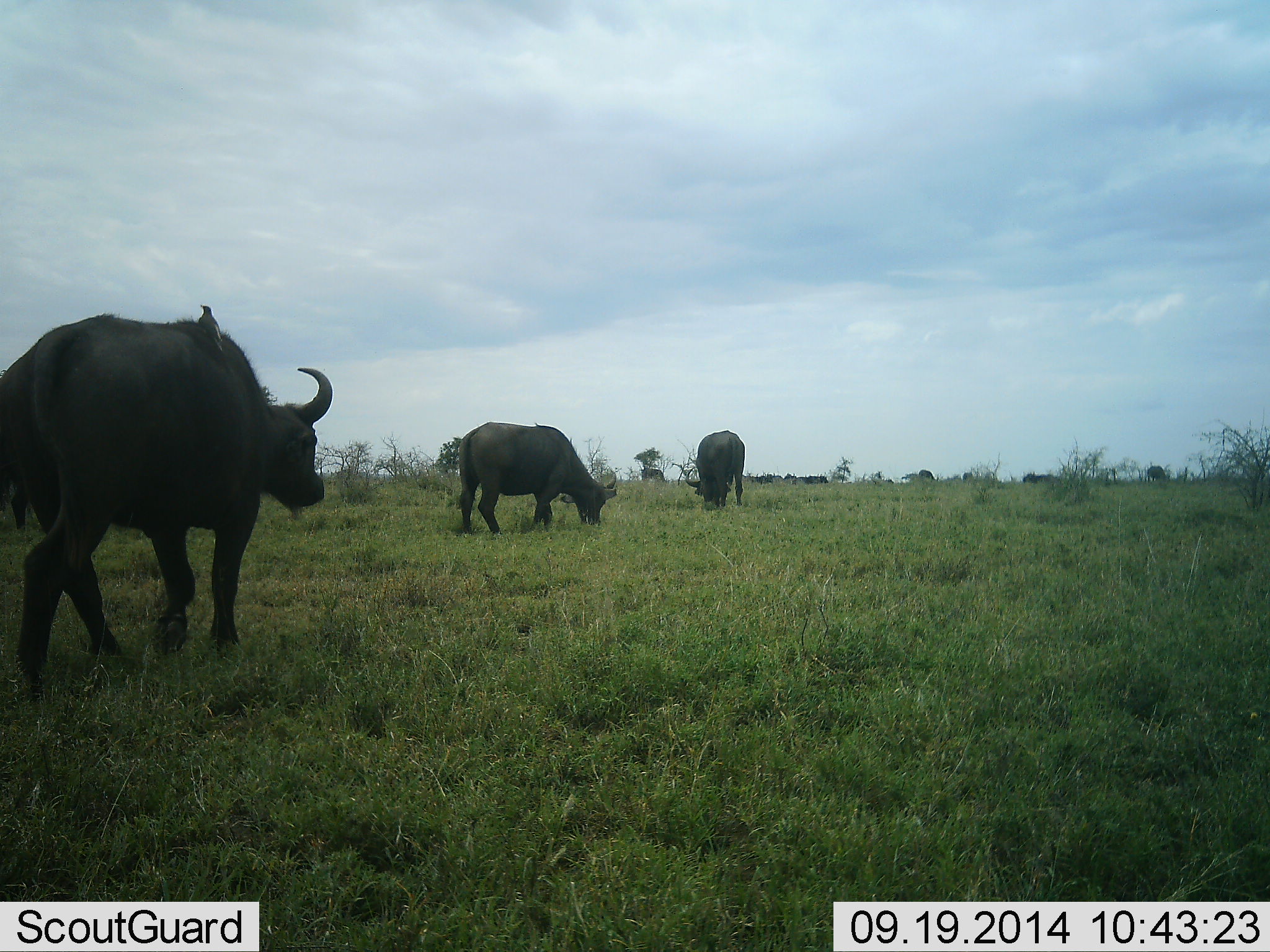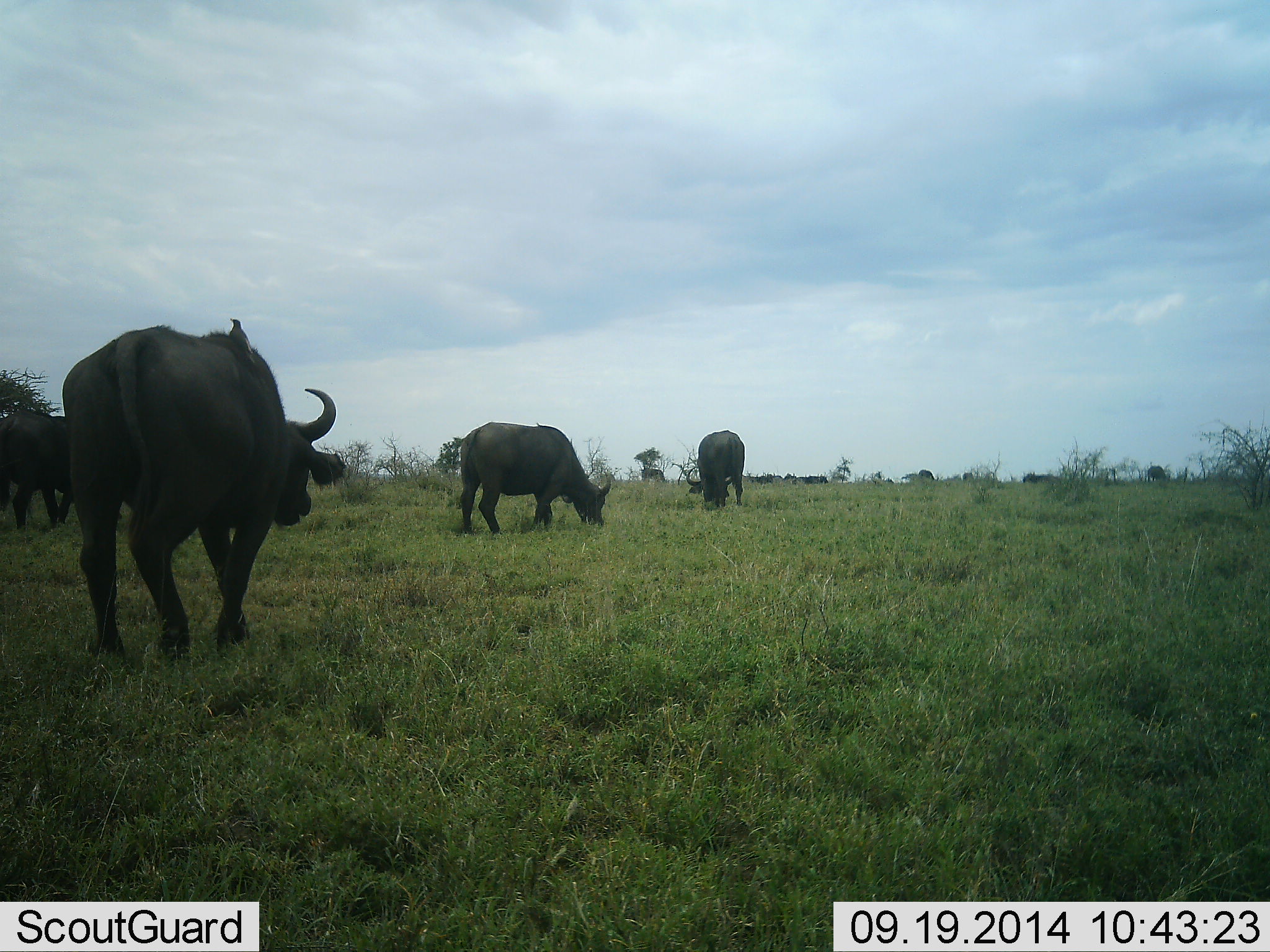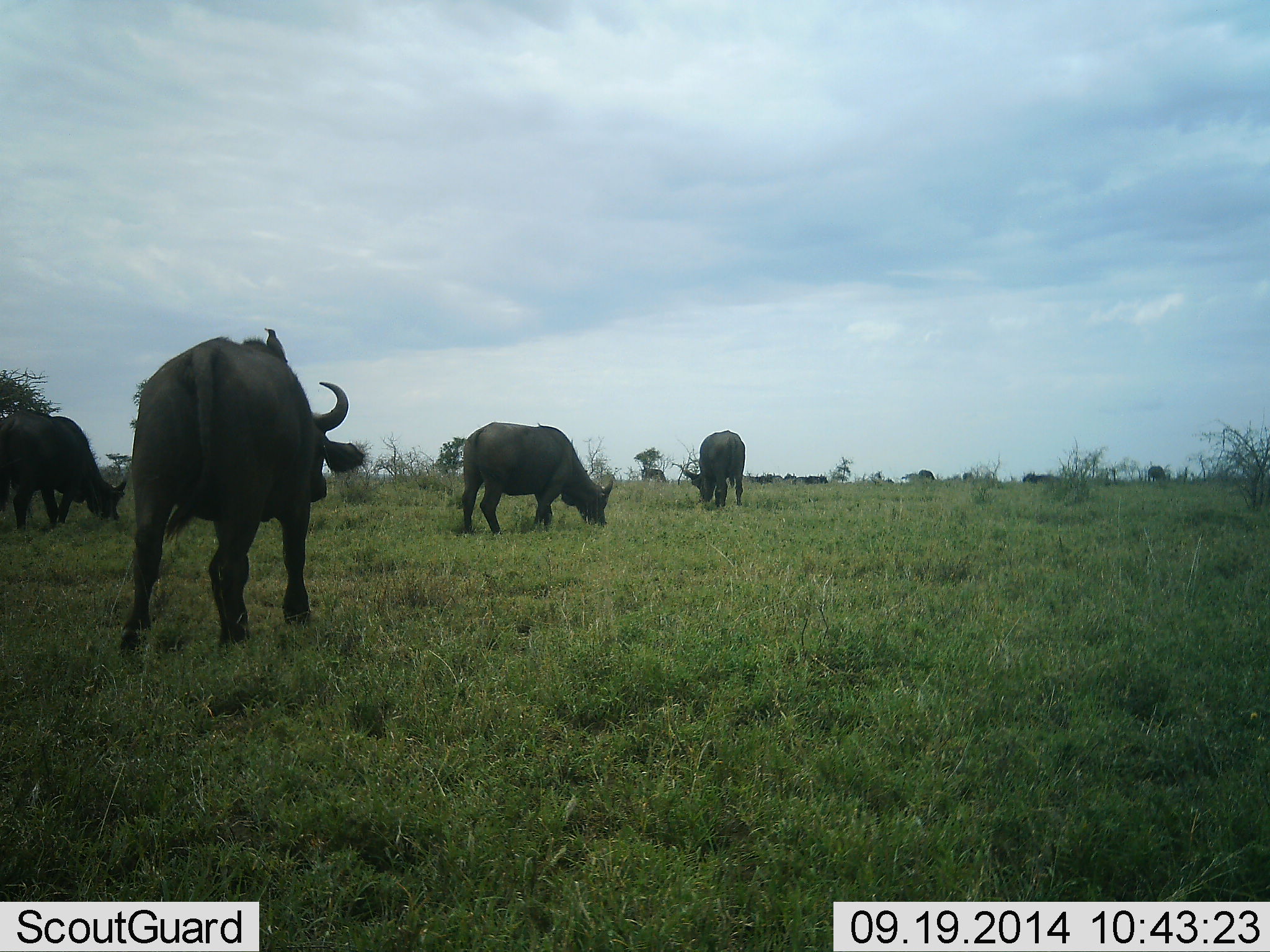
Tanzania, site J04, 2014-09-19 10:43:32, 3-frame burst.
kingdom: Animalia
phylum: Chordata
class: Mammalia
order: Artiodactyla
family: Bovidae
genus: Syncerus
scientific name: Syncerus caffer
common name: cape buffalo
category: buffalo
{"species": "buffalo (cape buffalo) (Syncerus caffer)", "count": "4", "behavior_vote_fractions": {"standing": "36%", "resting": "0%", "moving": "82%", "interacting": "0%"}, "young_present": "0%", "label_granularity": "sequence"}